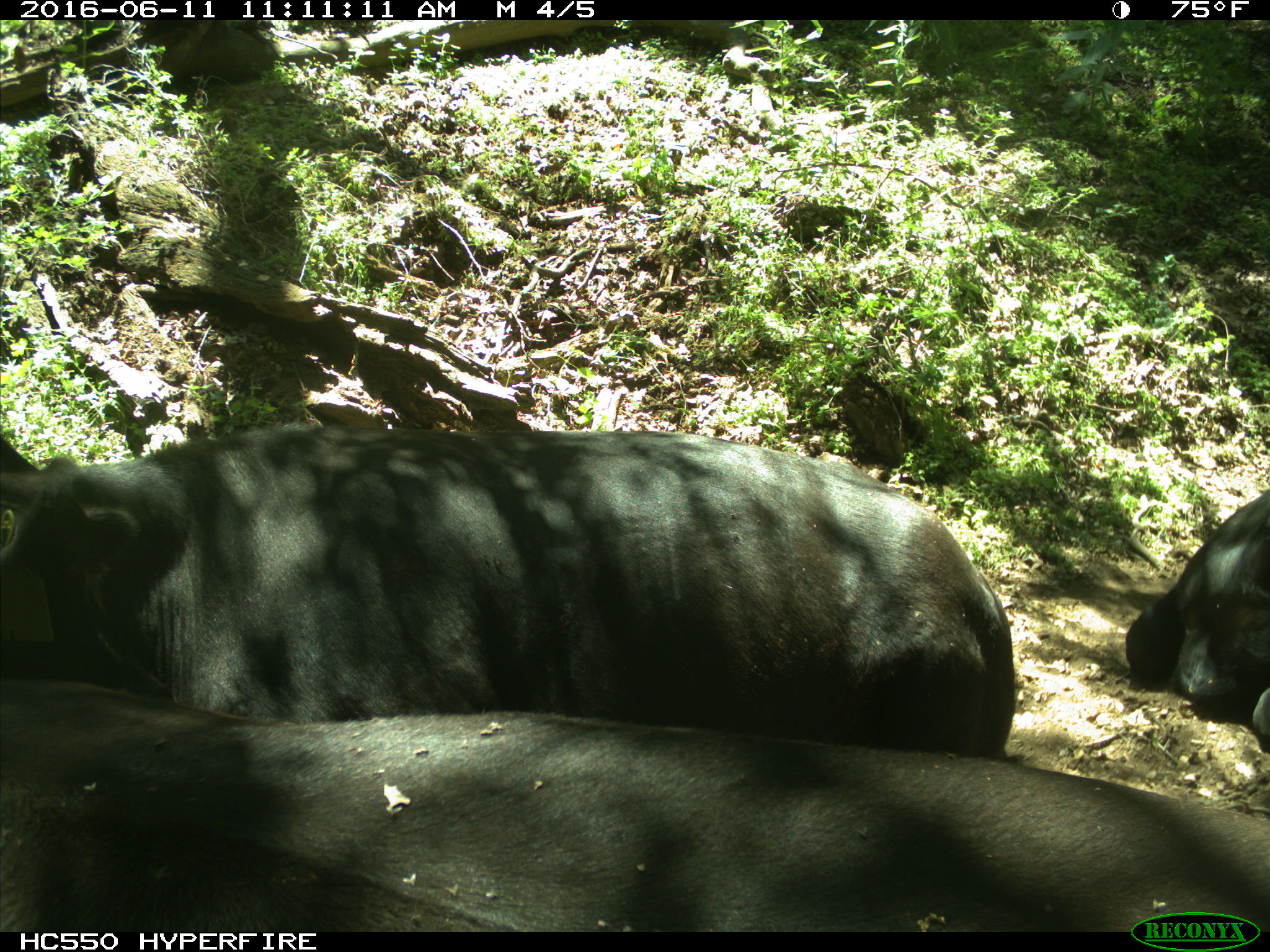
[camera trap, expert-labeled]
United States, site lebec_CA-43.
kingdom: Animalia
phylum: Chordata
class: Mammalia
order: Artiodactyla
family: Bovidae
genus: Bos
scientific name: Bos taurus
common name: domestic cow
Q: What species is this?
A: Bos taurus (domestic cow).